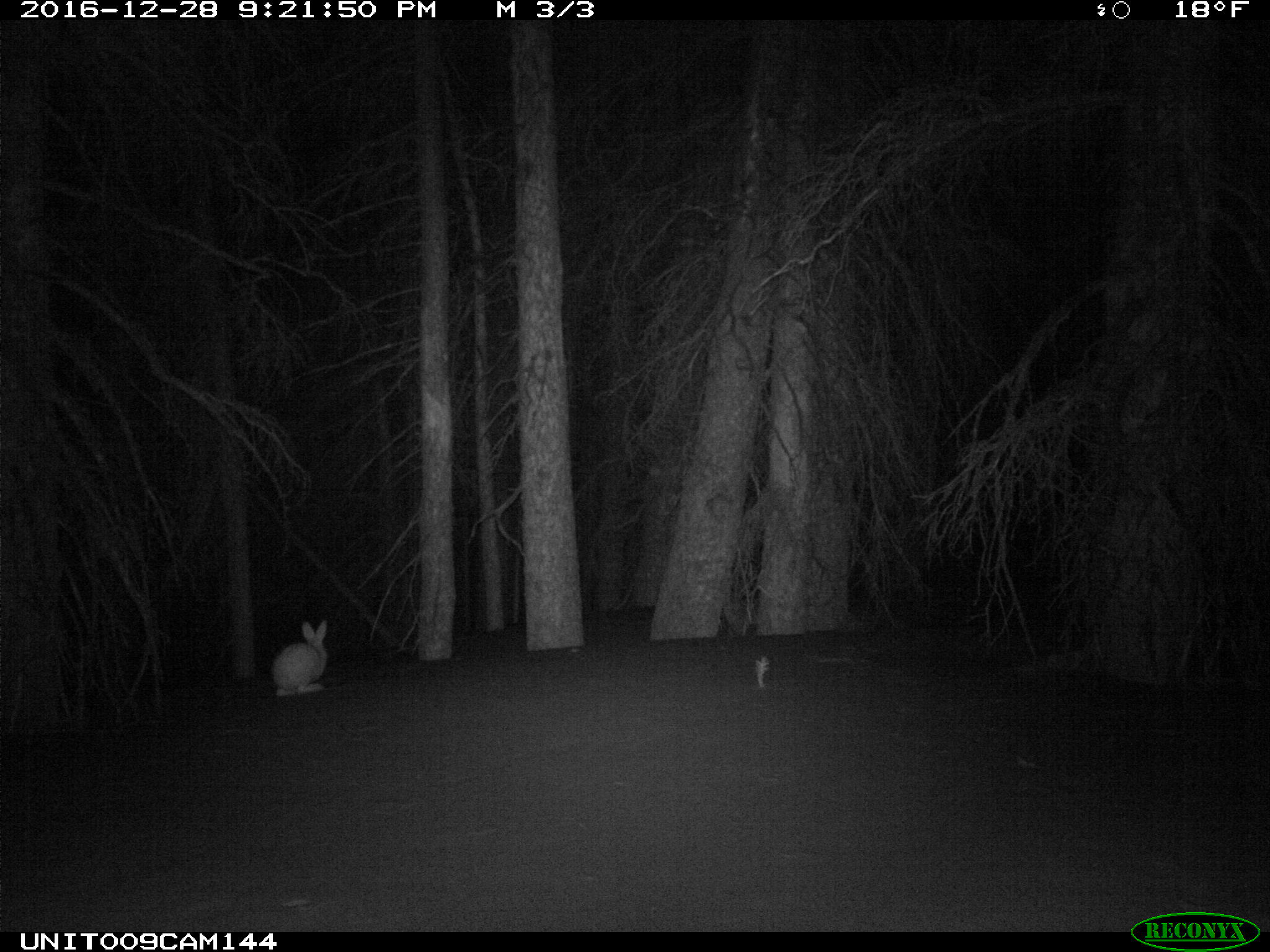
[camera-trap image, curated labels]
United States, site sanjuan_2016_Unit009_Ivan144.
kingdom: Animalia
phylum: Chordata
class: Mammalia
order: Lagomorpha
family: Leporidae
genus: Lepus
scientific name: Lepus americanus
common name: snowshoe hare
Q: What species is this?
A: Lepus americanus (snowshoe hare).